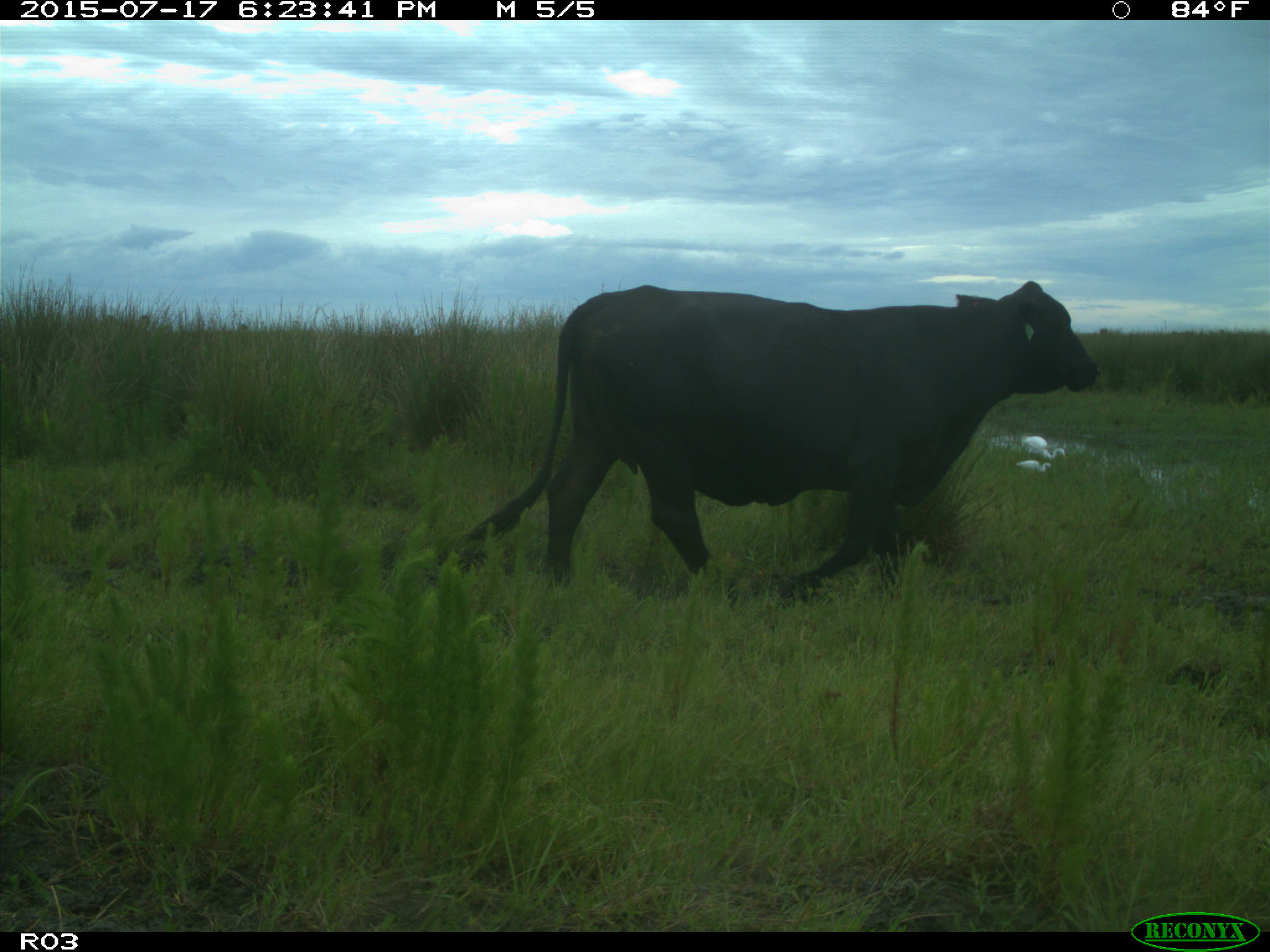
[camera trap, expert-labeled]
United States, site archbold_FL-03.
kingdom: Animalia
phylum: Chordata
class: Mammalia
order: Artiodactyla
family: Bovidae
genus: Bos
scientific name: Bos taurus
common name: domestic cow